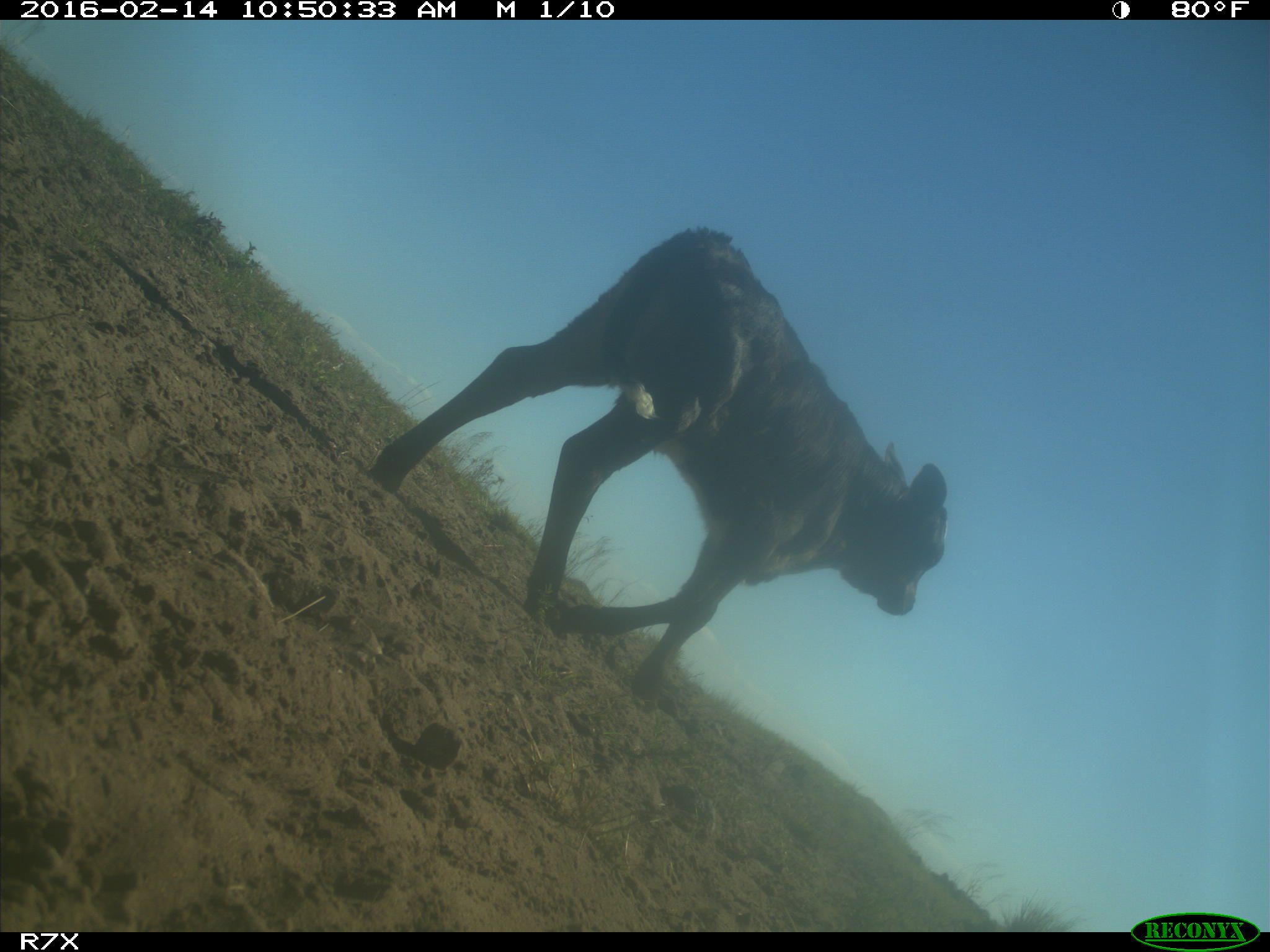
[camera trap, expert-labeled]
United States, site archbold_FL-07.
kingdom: Animalia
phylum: Chordata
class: Mammalia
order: Artiodactyla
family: Bovidae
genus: Bos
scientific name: Bos taurus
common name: domestic cow